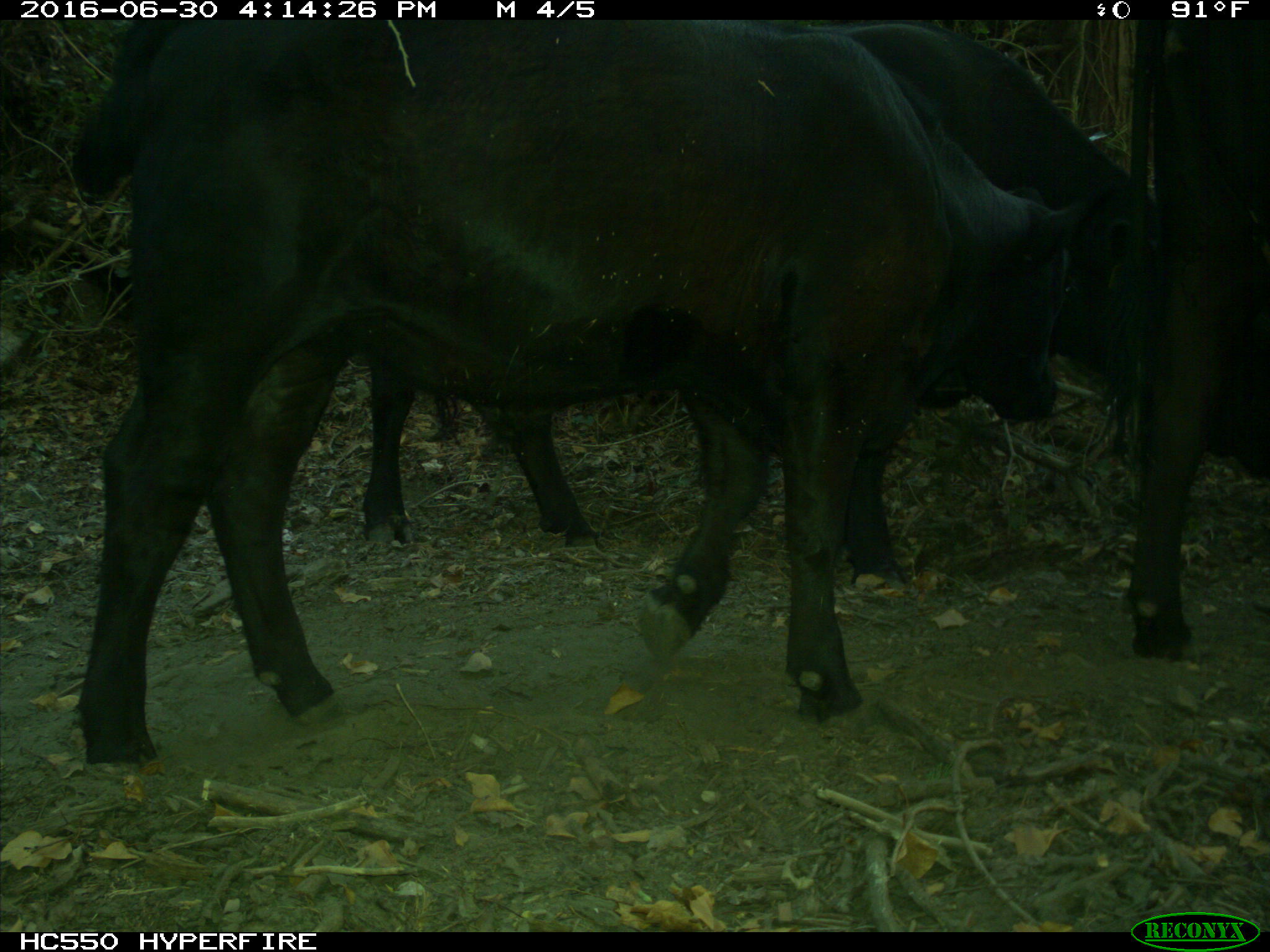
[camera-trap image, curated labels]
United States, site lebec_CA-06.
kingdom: Animalia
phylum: Chordata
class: Mammalia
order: Artiodactyla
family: Bovidae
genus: Bos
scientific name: Bos taurus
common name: domestic cow